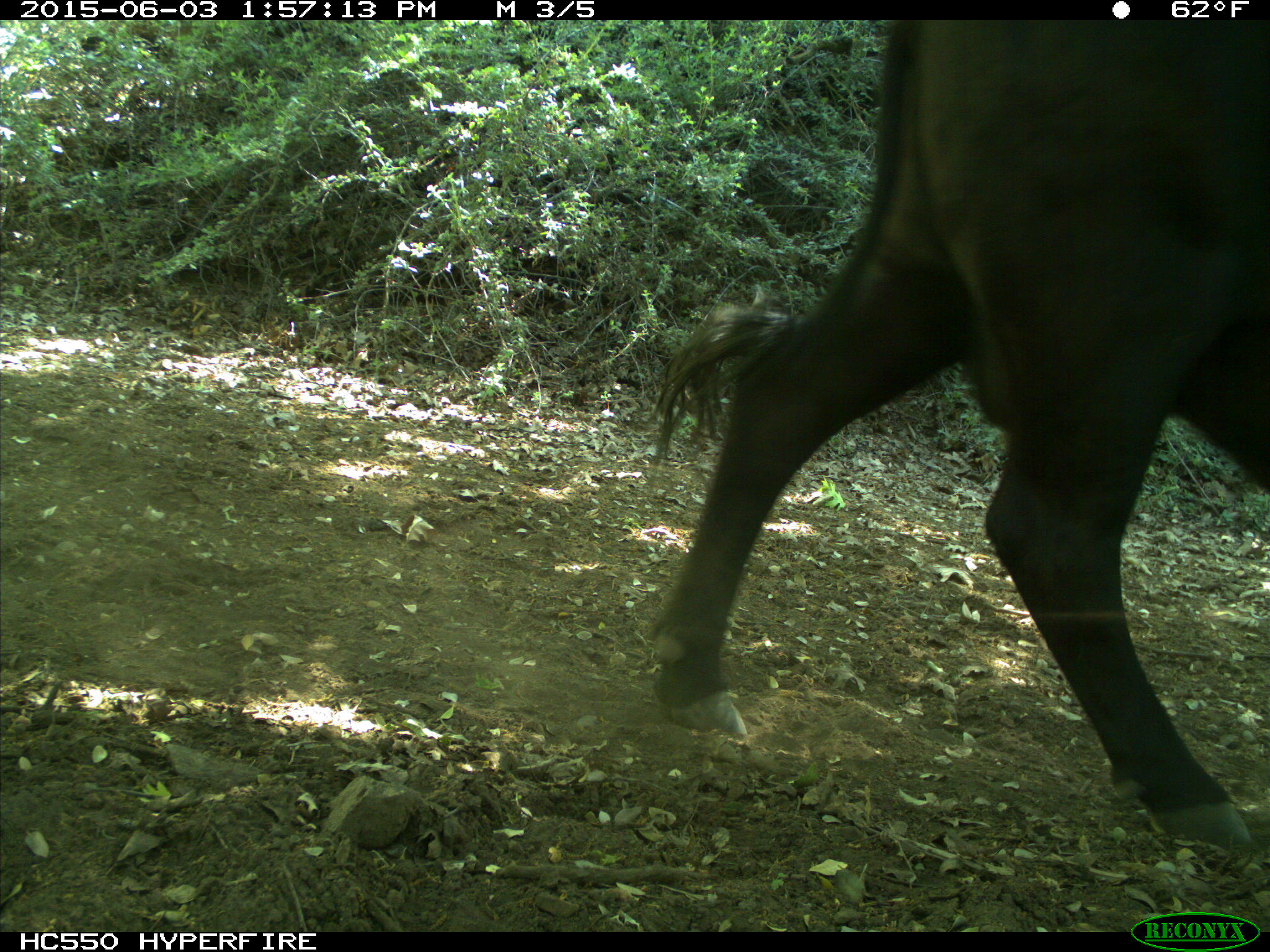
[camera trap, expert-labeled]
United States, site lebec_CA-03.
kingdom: Animalia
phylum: Chordata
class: Mammalia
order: Artiodactyla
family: Bovidae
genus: Bos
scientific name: Bos taurus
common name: domestic cow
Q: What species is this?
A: Bos taurus (domestic cow).